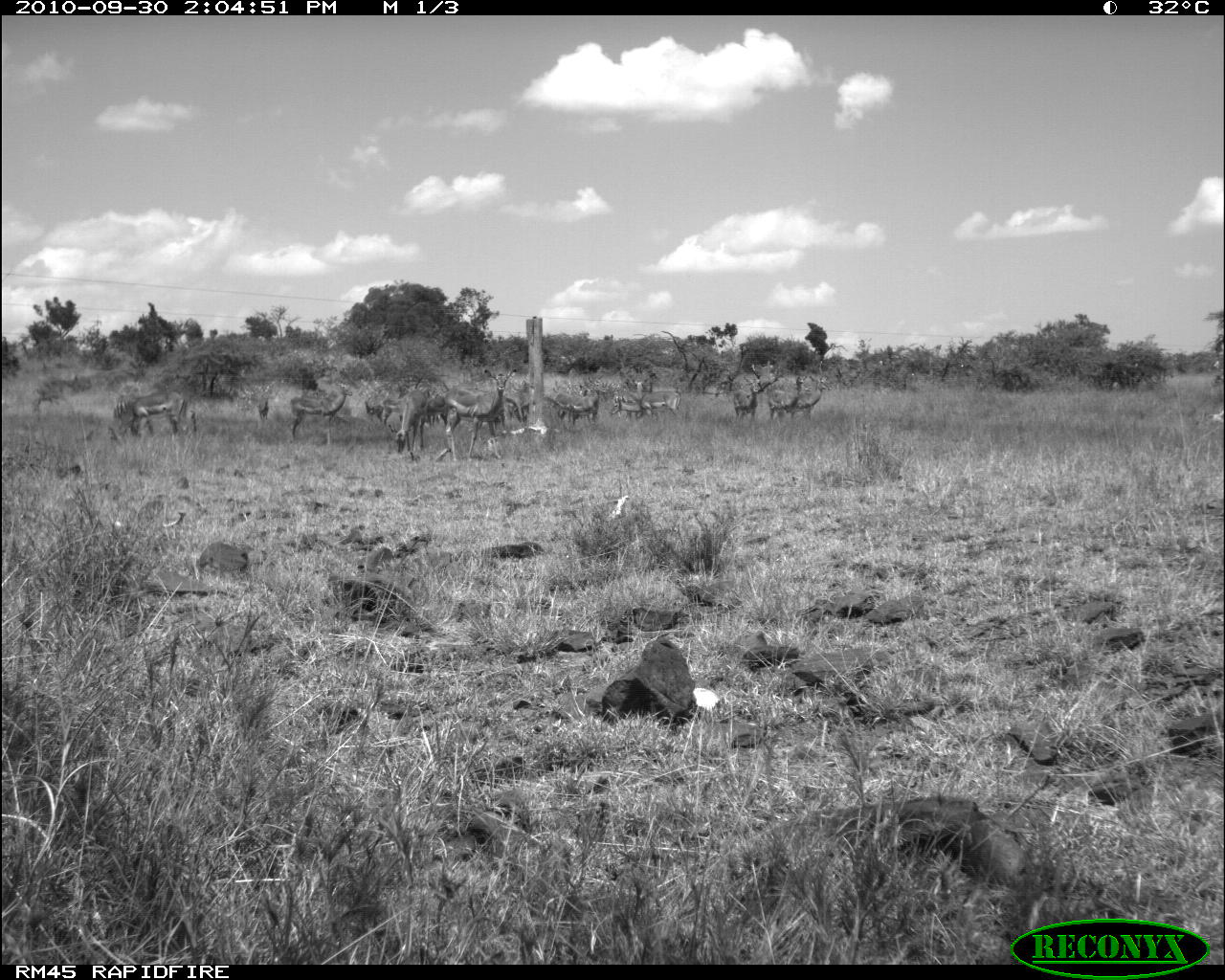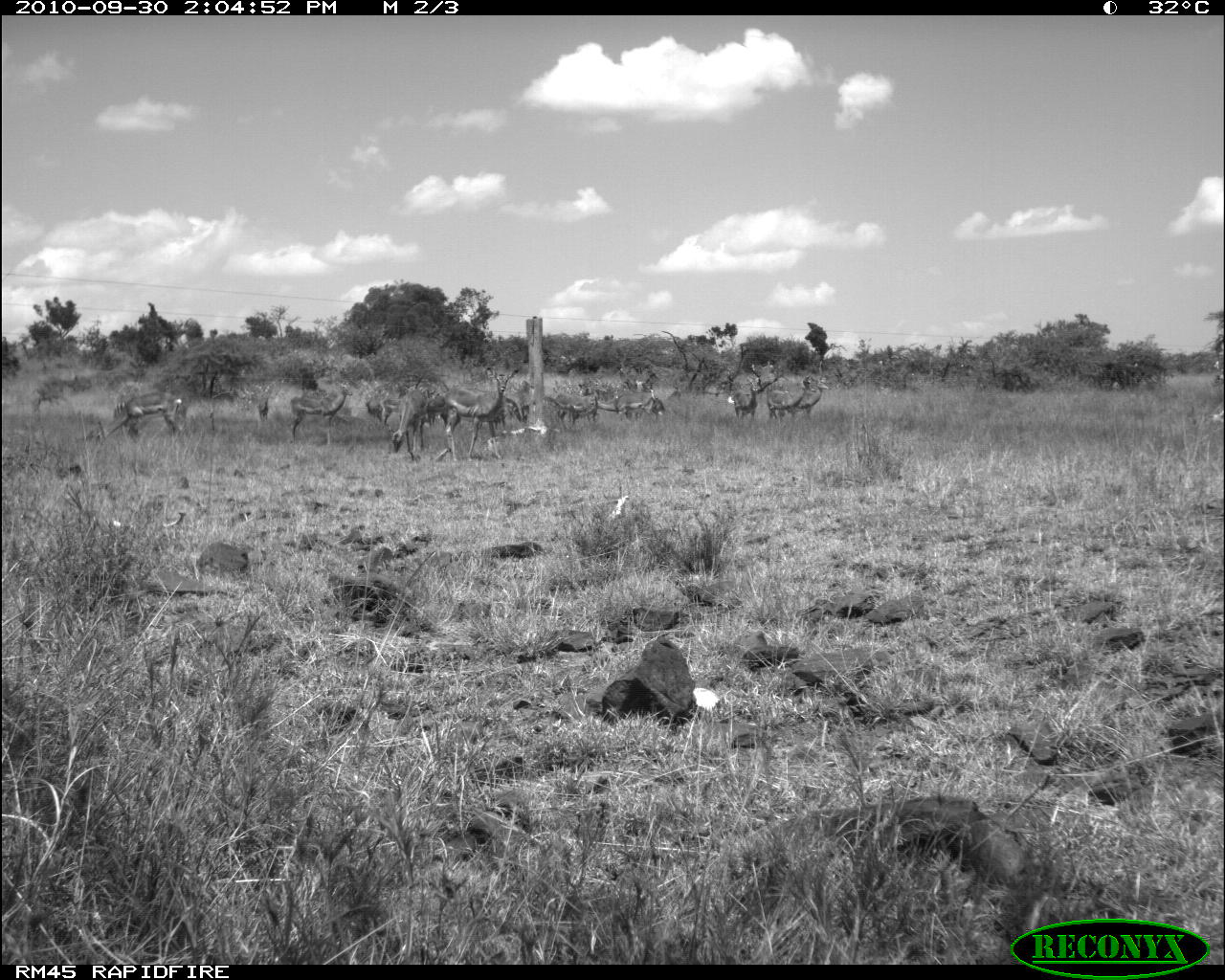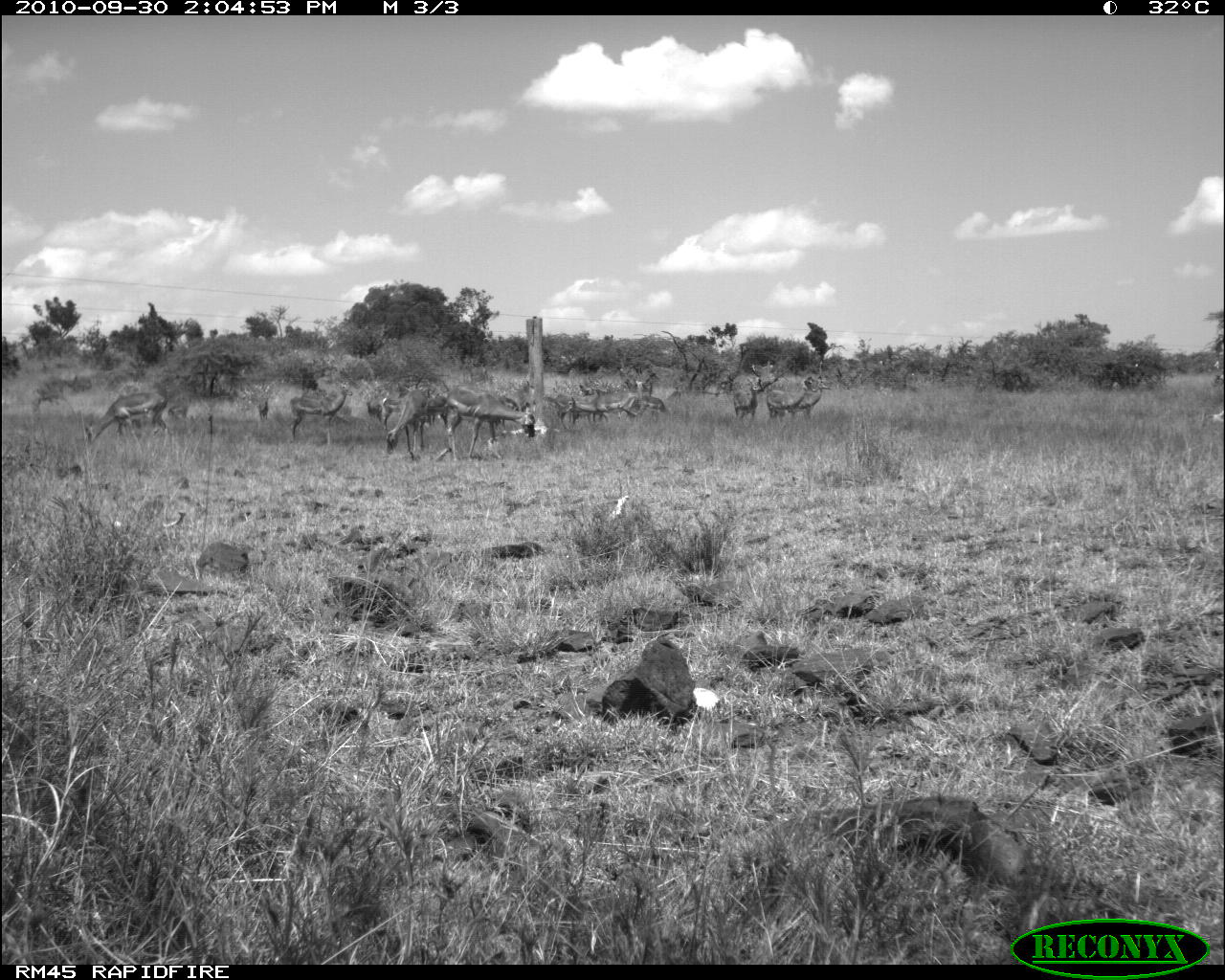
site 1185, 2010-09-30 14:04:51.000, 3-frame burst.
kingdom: Animalia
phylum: Chordata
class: Mammalia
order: Artiodactyla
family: Bovidae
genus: Aepyceros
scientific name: Aepyceros melampus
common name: impala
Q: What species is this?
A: Aepyceros melampus (impala).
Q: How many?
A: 13.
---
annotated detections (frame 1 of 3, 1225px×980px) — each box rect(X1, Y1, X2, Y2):
group: rect(106, 367, 832, 464)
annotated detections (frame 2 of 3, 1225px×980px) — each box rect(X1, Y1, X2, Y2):
group: rect(27, 365, 831, 463)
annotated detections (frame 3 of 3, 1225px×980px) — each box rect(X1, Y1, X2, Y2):
aepyceros melampus: rect(446, 386, 535, 460); rect(84, 392, 171, 446); rect(385, 387, 449, 460); rect(290, 385, 353, 440); rect(781, 375, 833, 424); rect(766, 375, 817, 421); rect(566, 392, 636, 423); rect(732, 380, 762, 421); rect(641, 382, 666, 423)